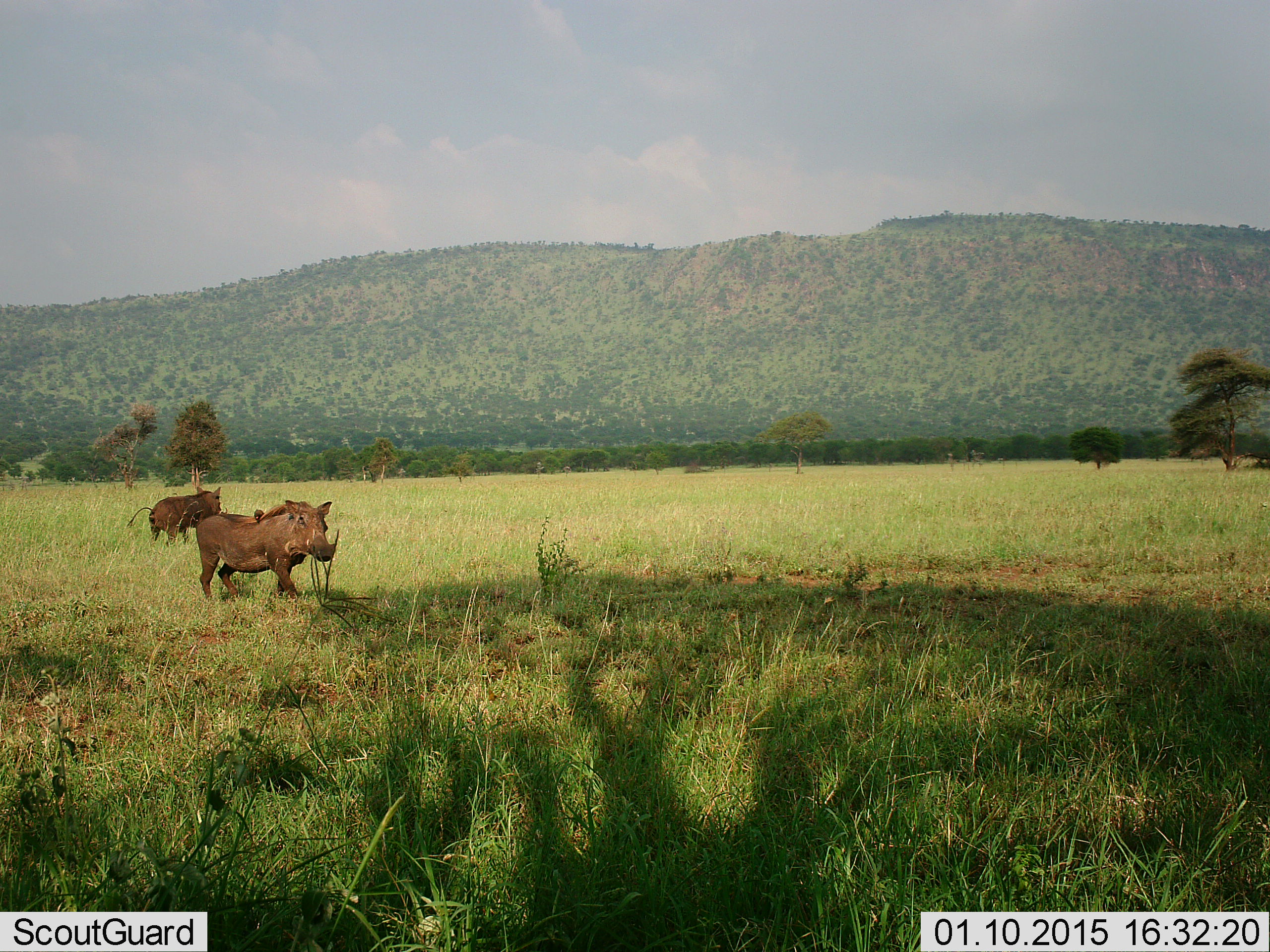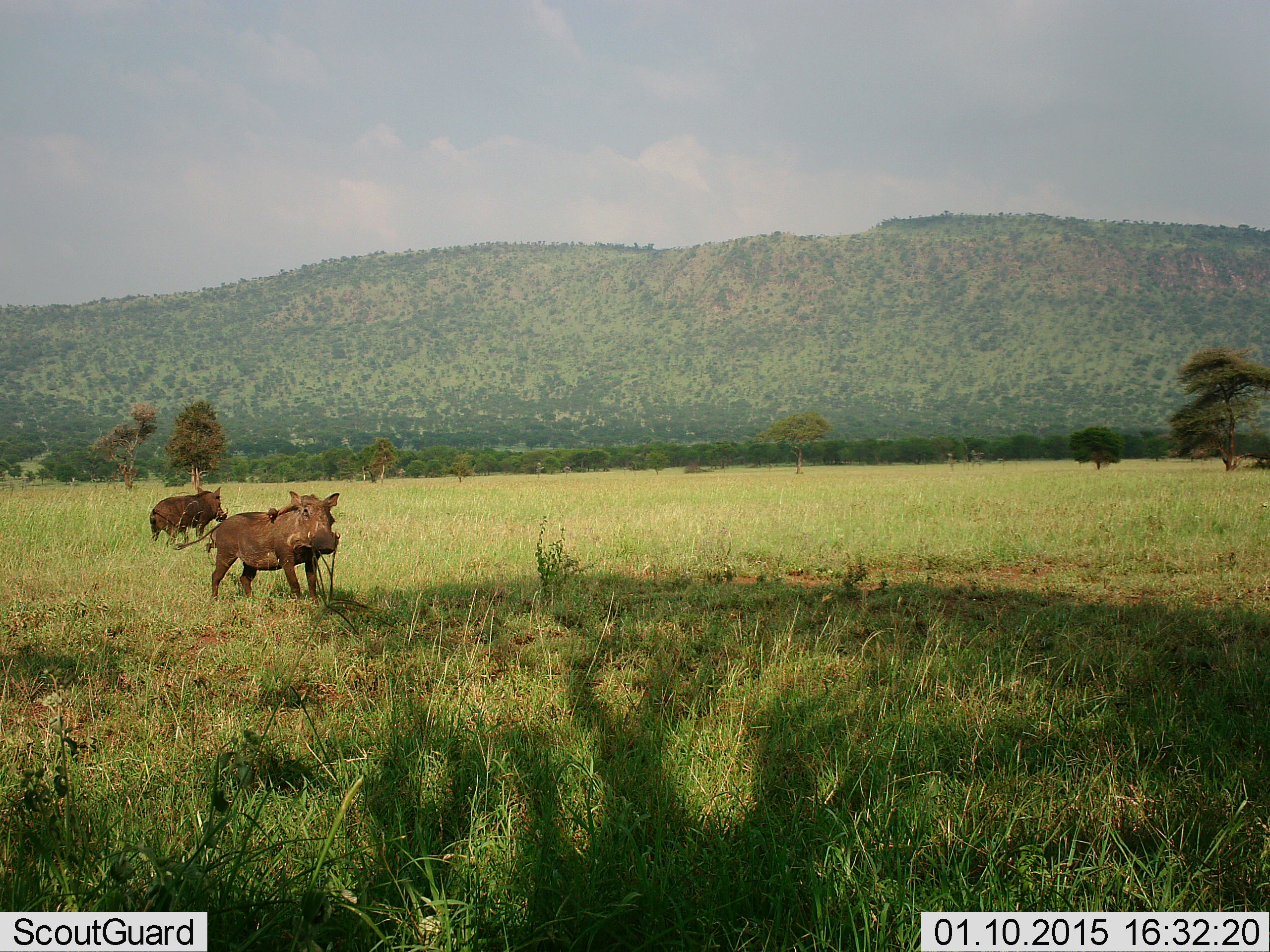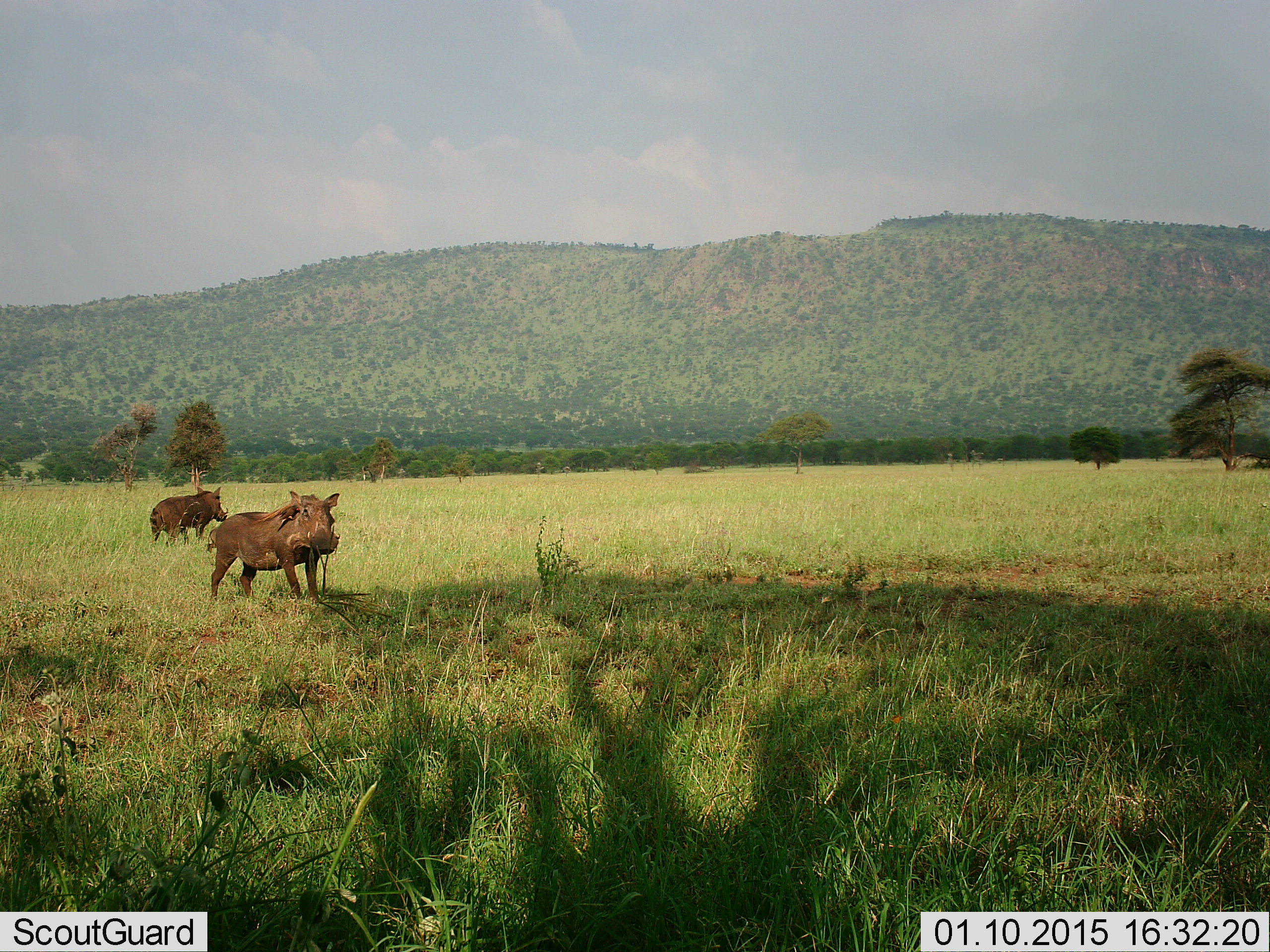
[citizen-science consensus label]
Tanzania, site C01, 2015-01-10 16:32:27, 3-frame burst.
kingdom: Animalia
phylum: Chordata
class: Mammalia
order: Artiodactyla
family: Suidae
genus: Phacochoerus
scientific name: Phacochoerus africanus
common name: warthog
Warthog (Phacochoerus africanus), count 2. Behavior (volunteer vote fractions): standing 90%, resting 0%, moving 20%, interacting 10%. Young present (vote fraction): 0%. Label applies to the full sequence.